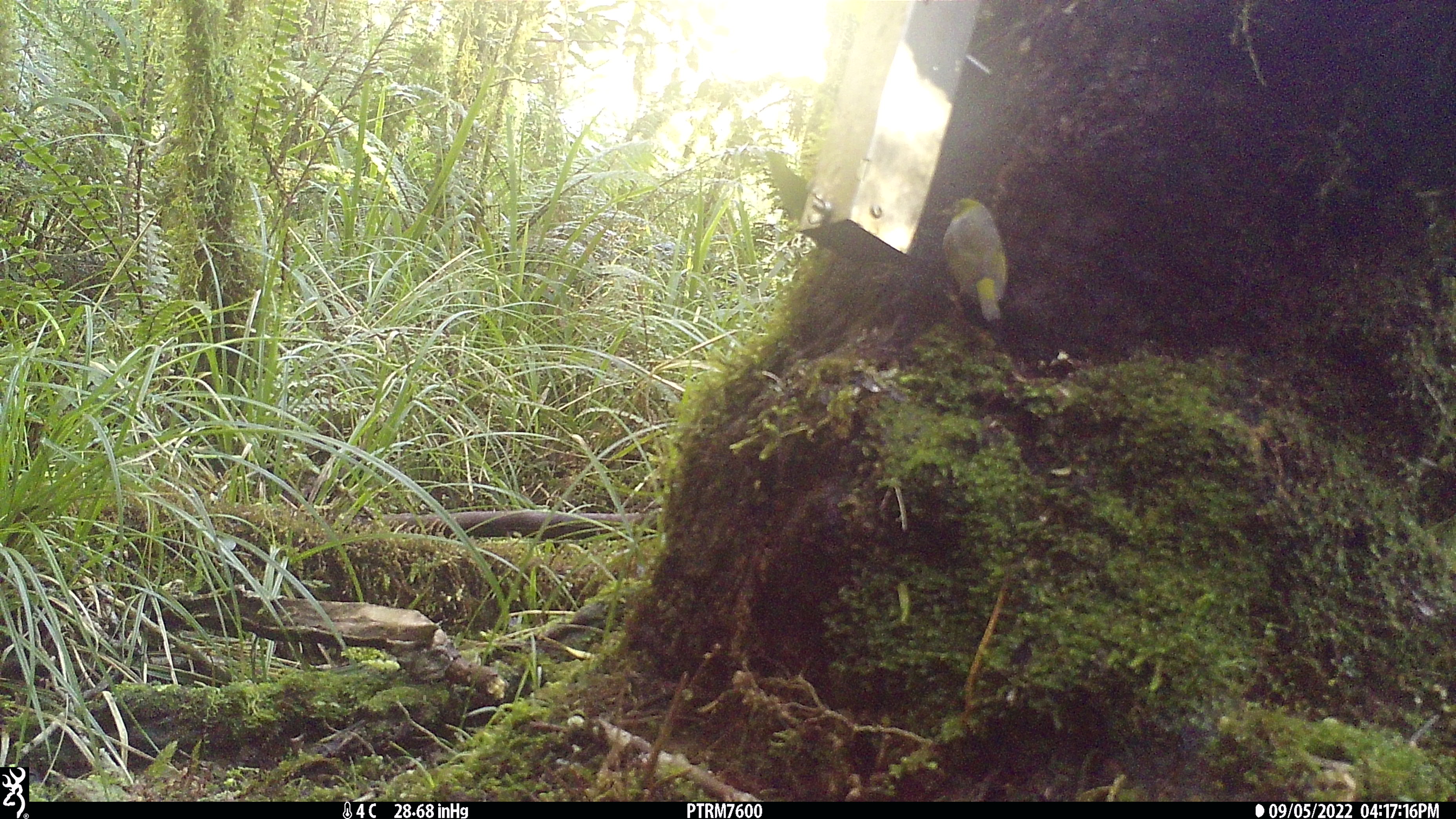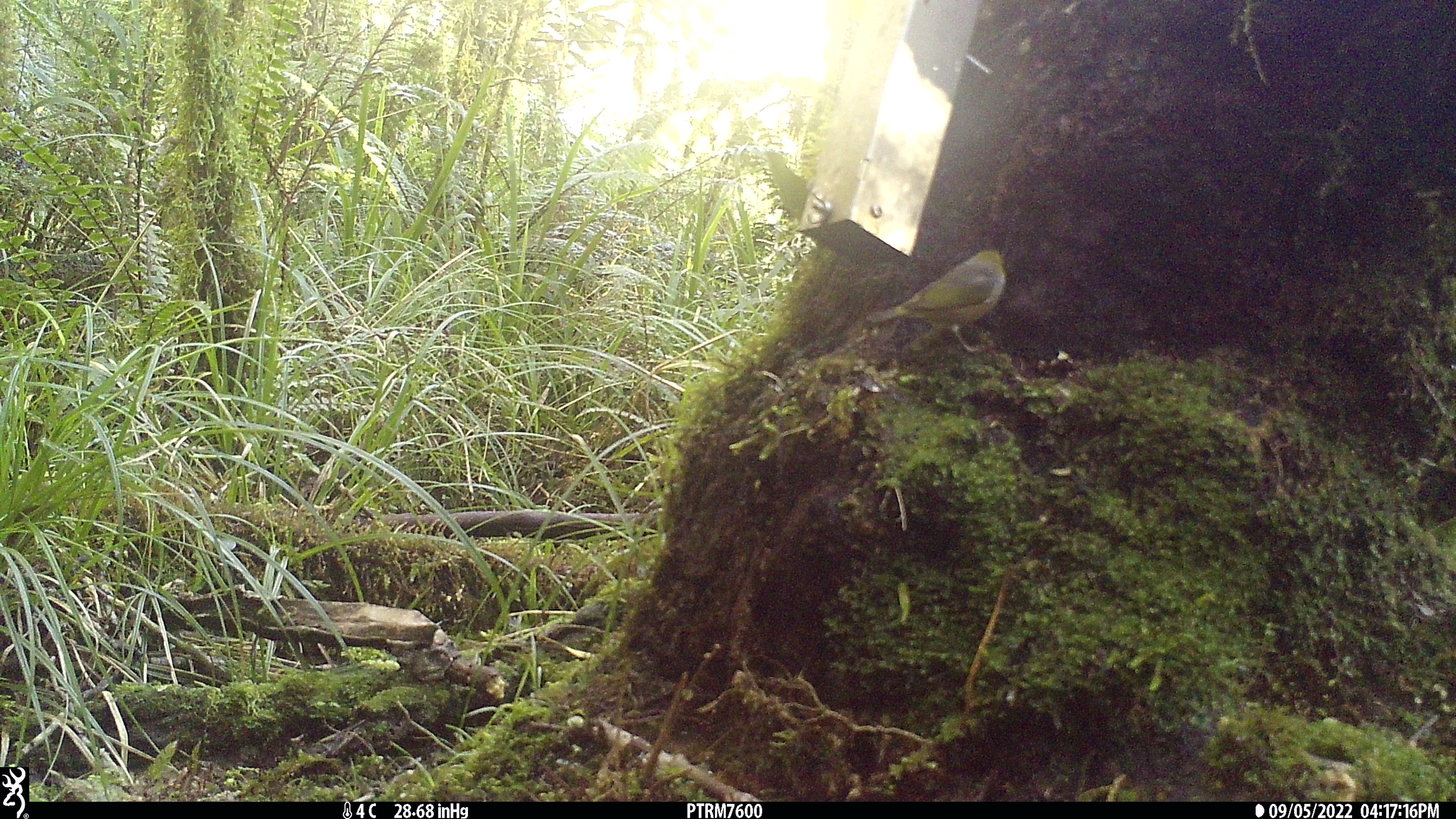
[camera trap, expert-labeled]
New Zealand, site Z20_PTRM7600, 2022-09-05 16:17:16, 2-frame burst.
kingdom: Animalia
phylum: Chordata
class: Aves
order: Passeriformes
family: Zosteropidae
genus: Zosterops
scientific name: Zosterops lateralis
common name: silvereye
Silvereye (Zosterops lateralis).